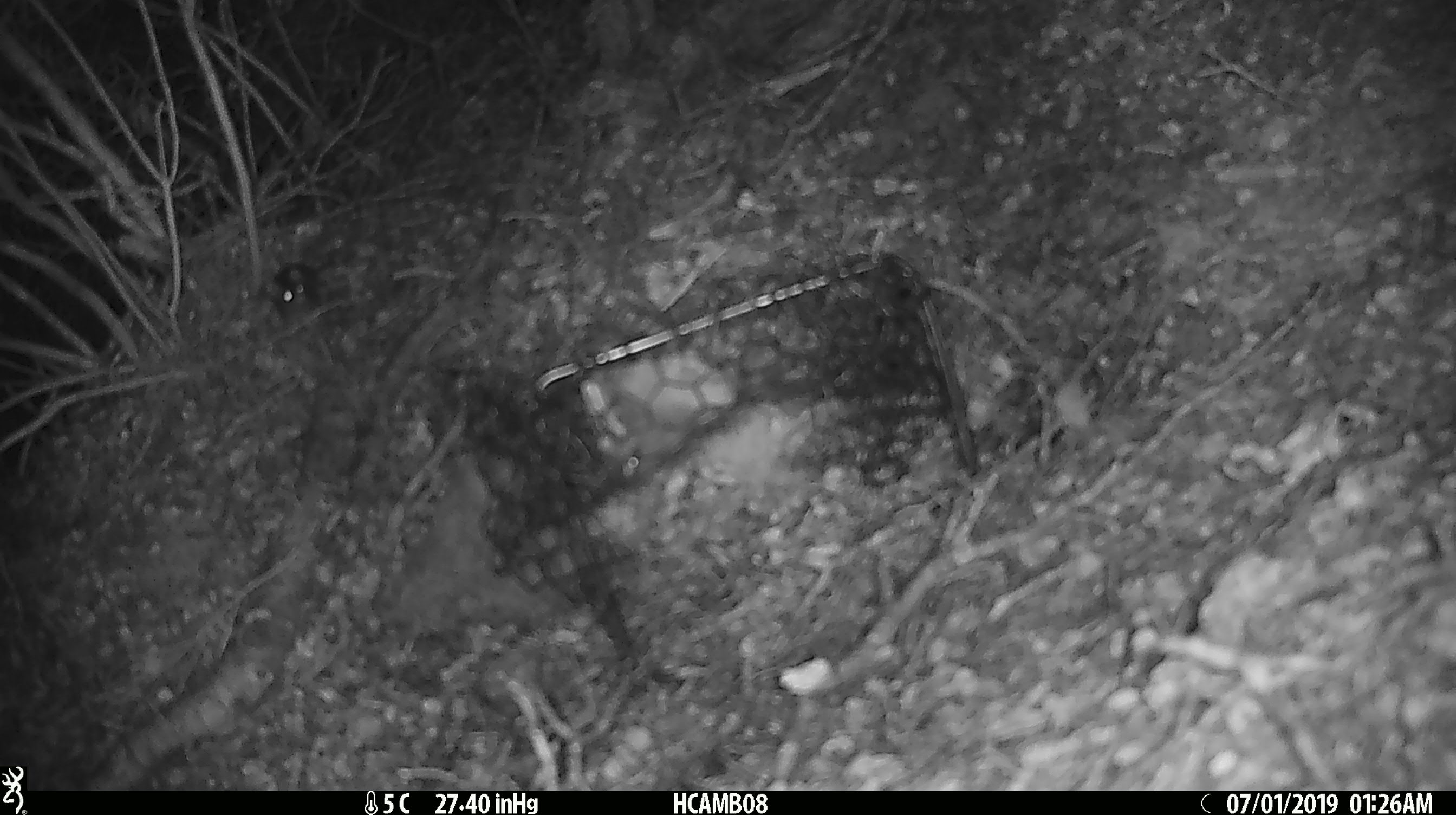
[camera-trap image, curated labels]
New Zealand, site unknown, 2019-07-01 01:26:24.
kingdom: Animalia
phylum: Chordata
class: Mammalia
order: Rodentia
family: Muridae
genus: Mus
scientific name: Mus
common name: mouse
Mouse (Mus).